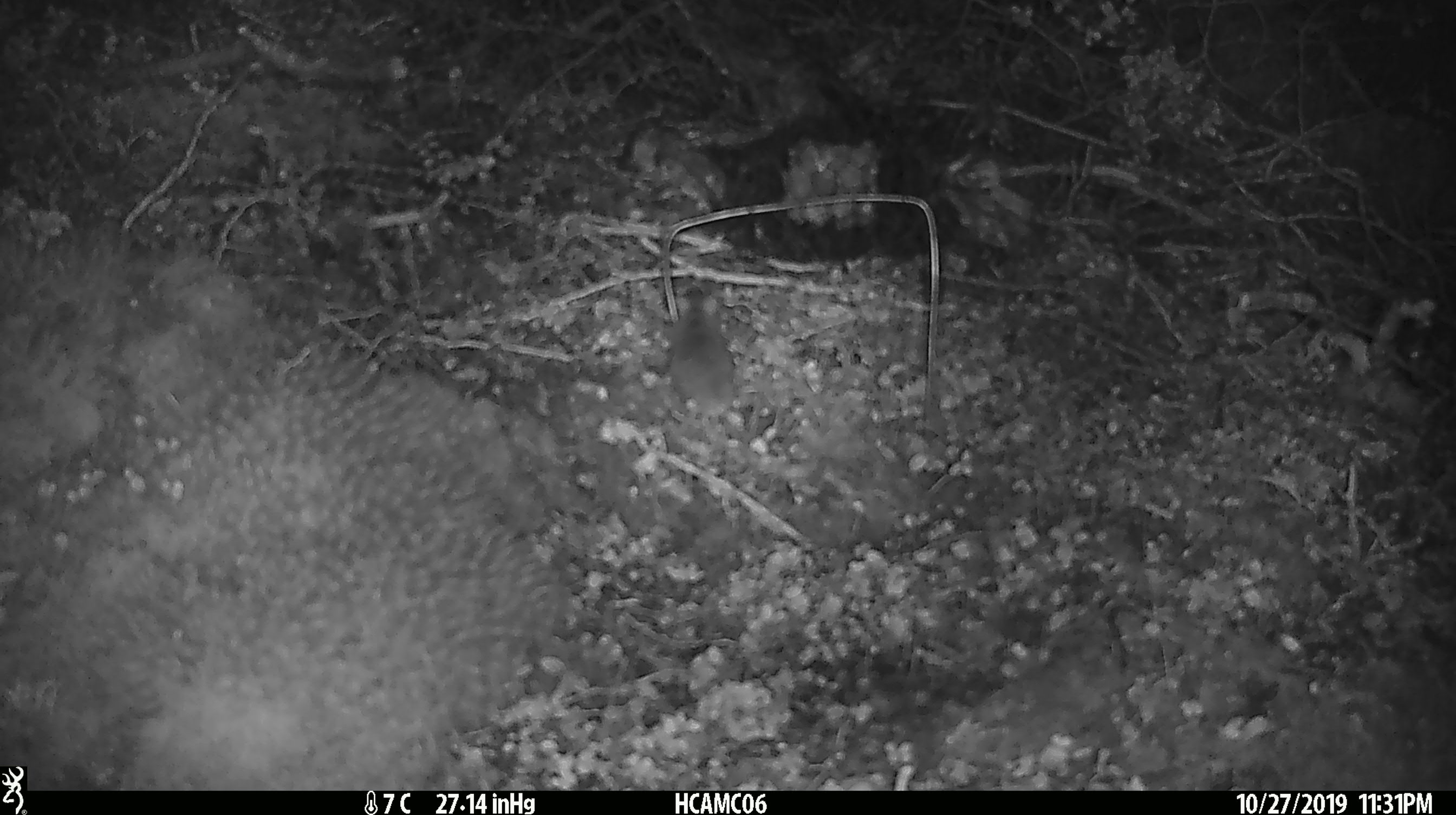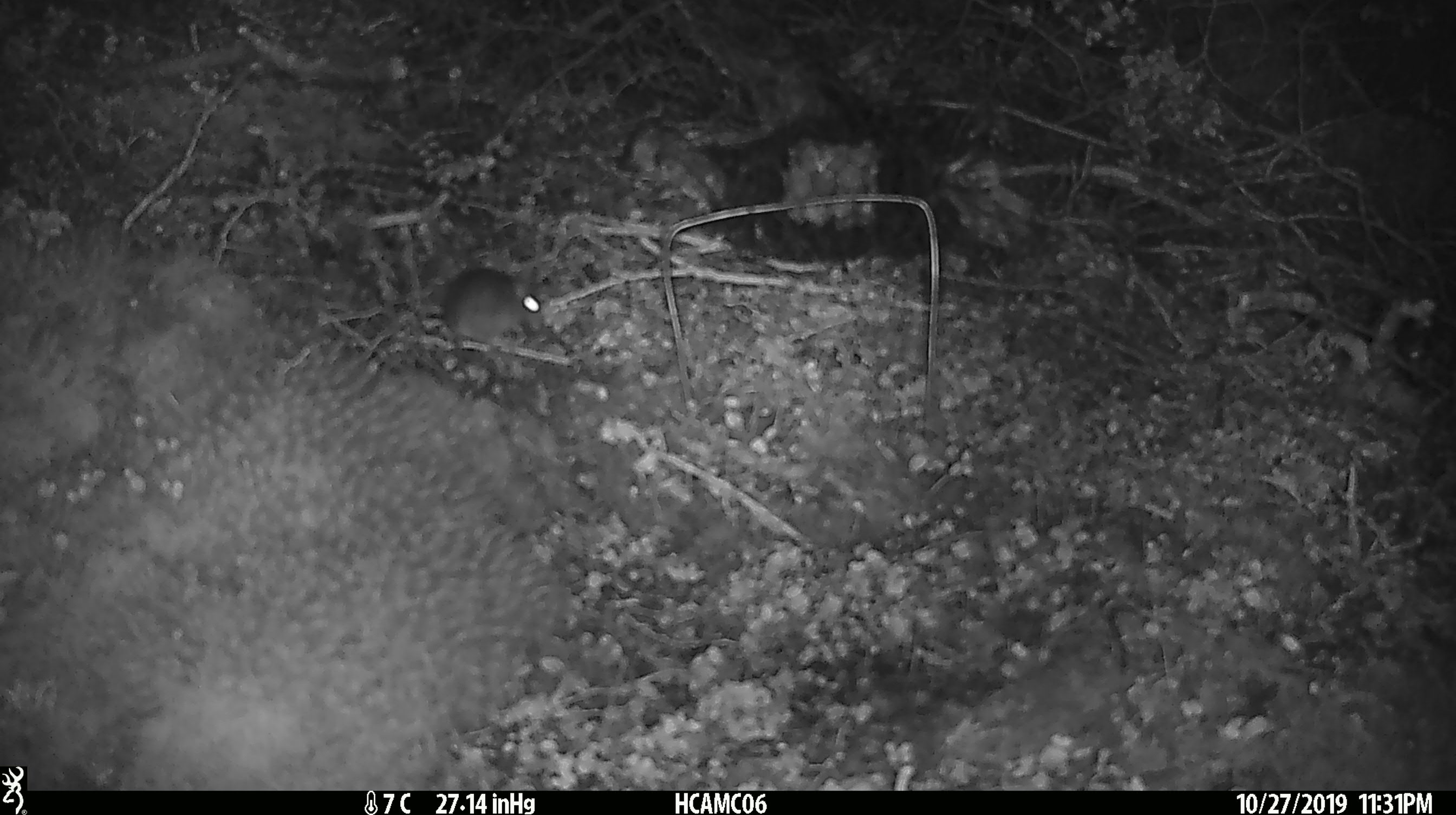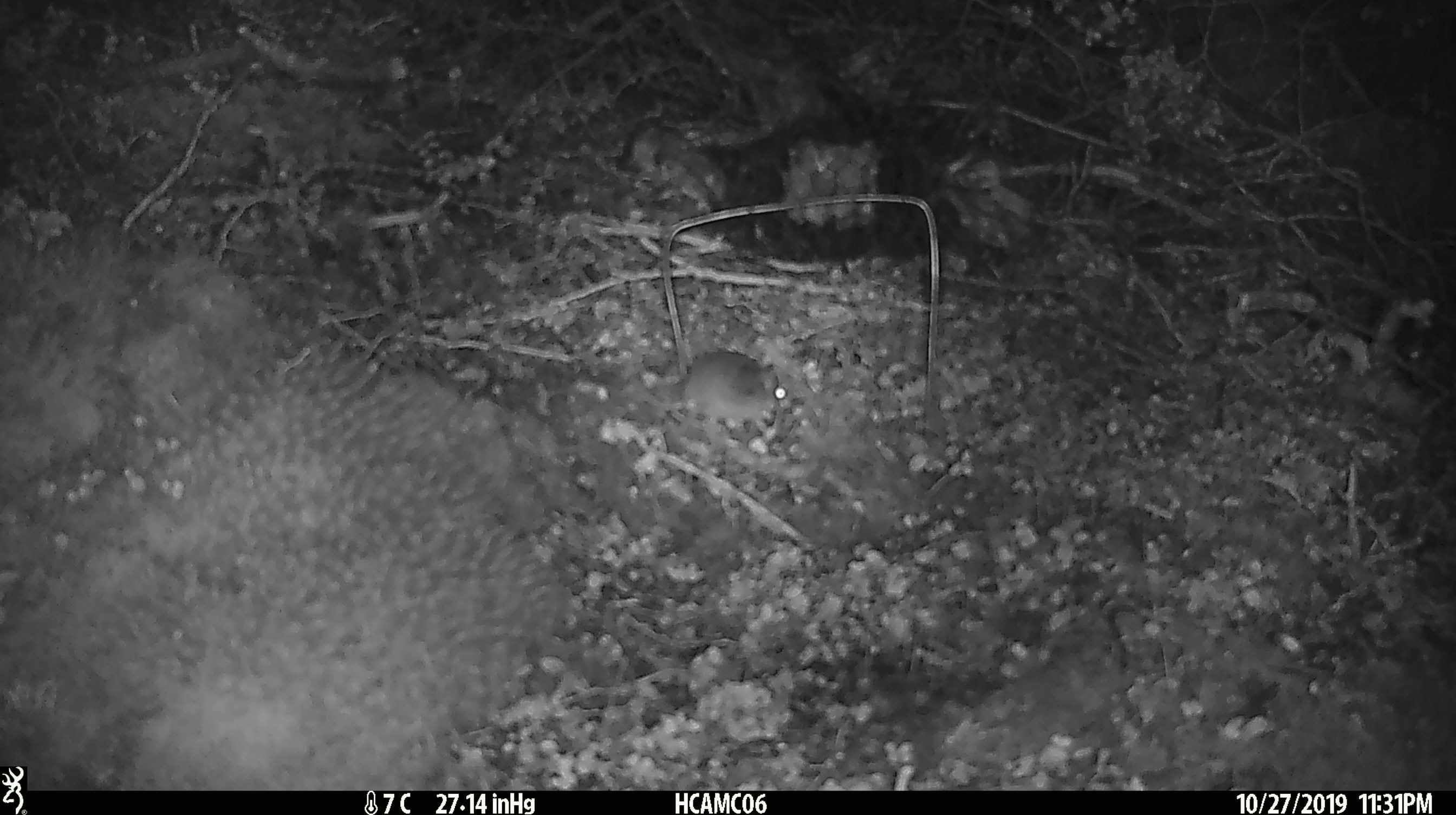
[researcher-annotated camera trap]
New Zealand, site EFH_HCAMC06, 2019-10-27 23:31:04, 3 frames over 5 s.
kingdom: Animalia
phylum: Chordata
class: Mammalia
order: Rodentia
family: Muridae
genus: Mus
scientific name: Mus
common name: mouse